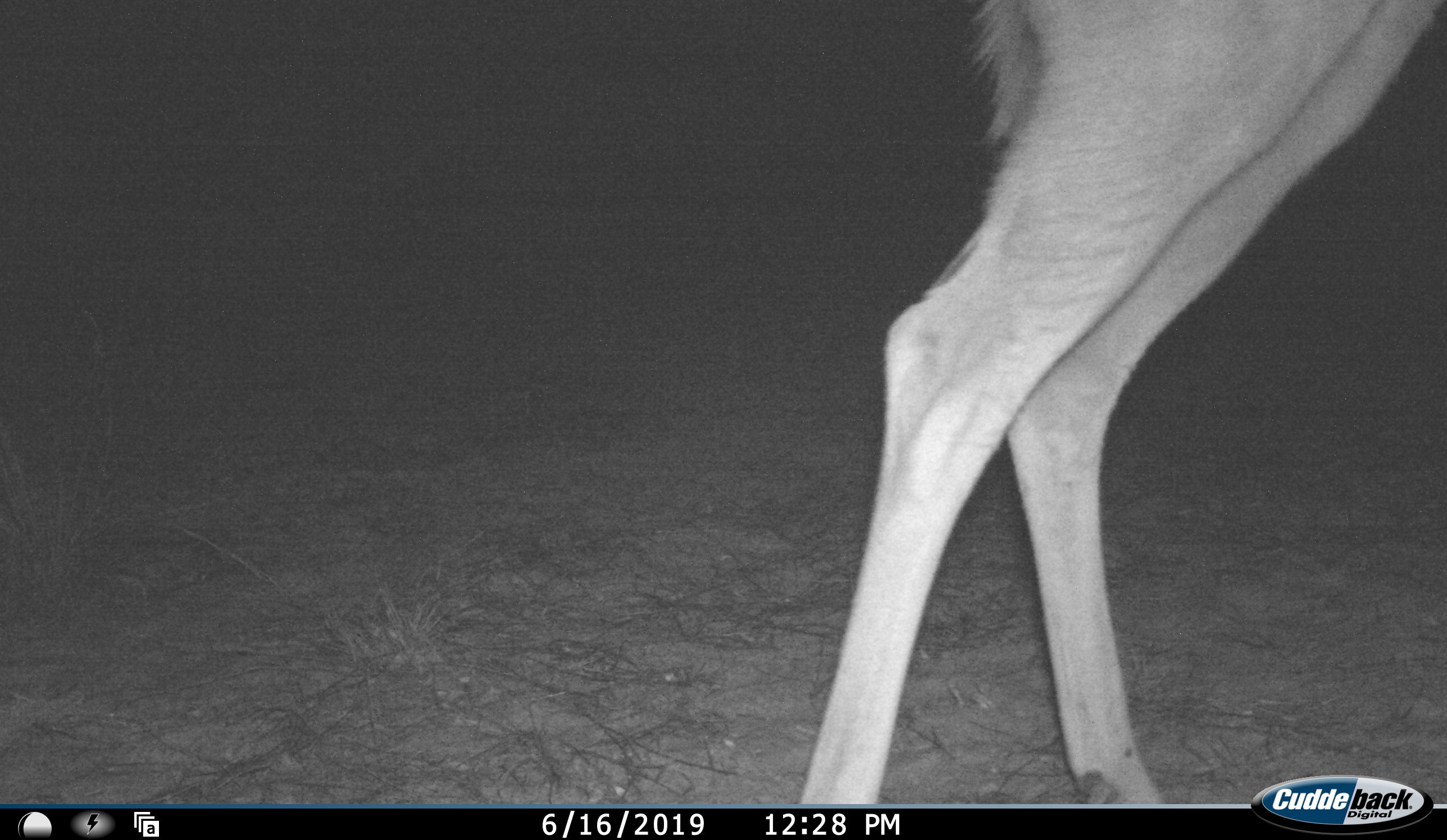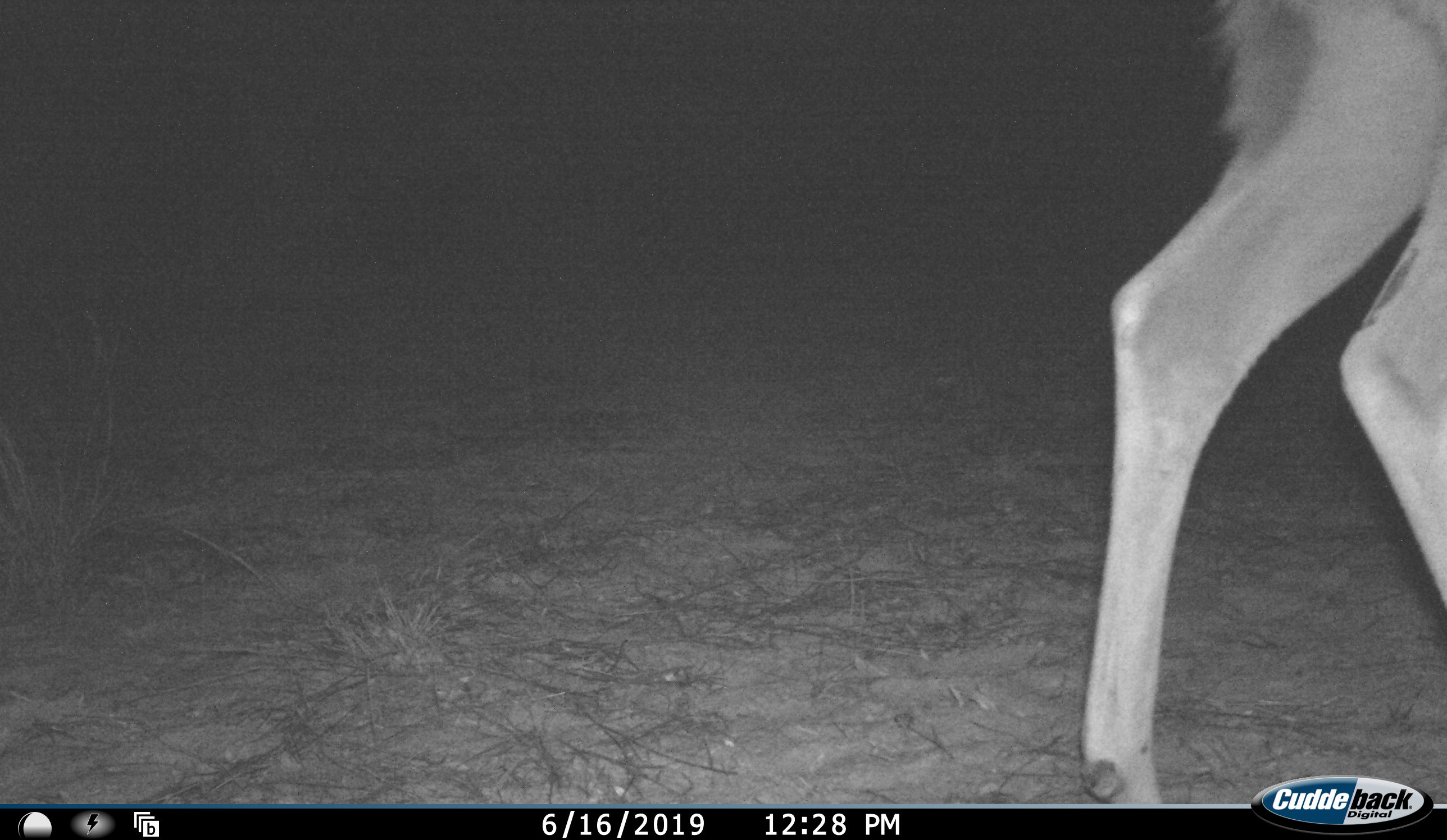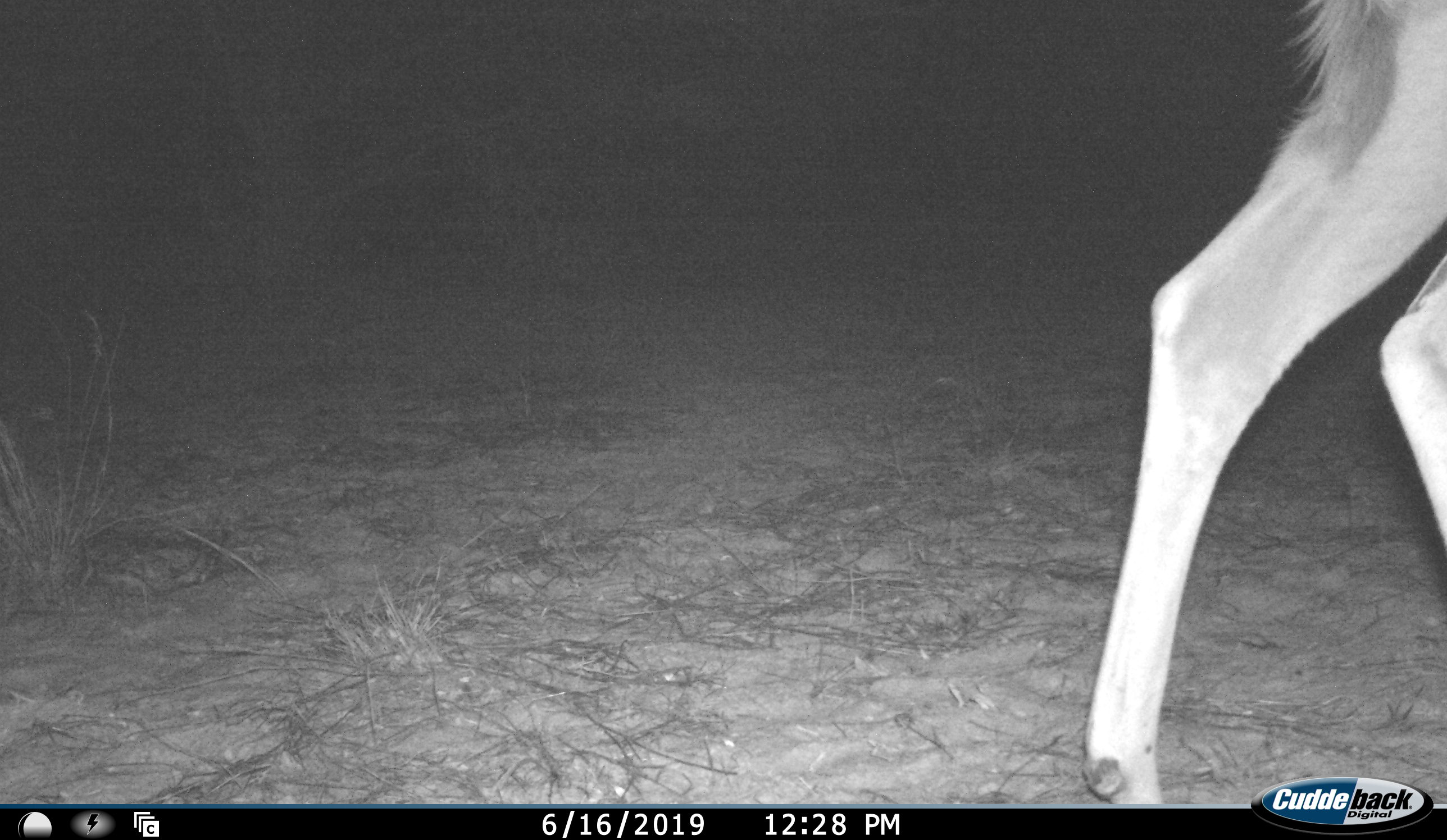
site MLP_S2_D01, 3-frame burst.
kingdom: Animalia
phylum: Chordata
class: Mammalia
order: Artiodactyla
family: Bovidae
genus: Tragelaphus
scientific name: Tragelaphus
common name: kudu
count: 1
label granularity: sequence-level